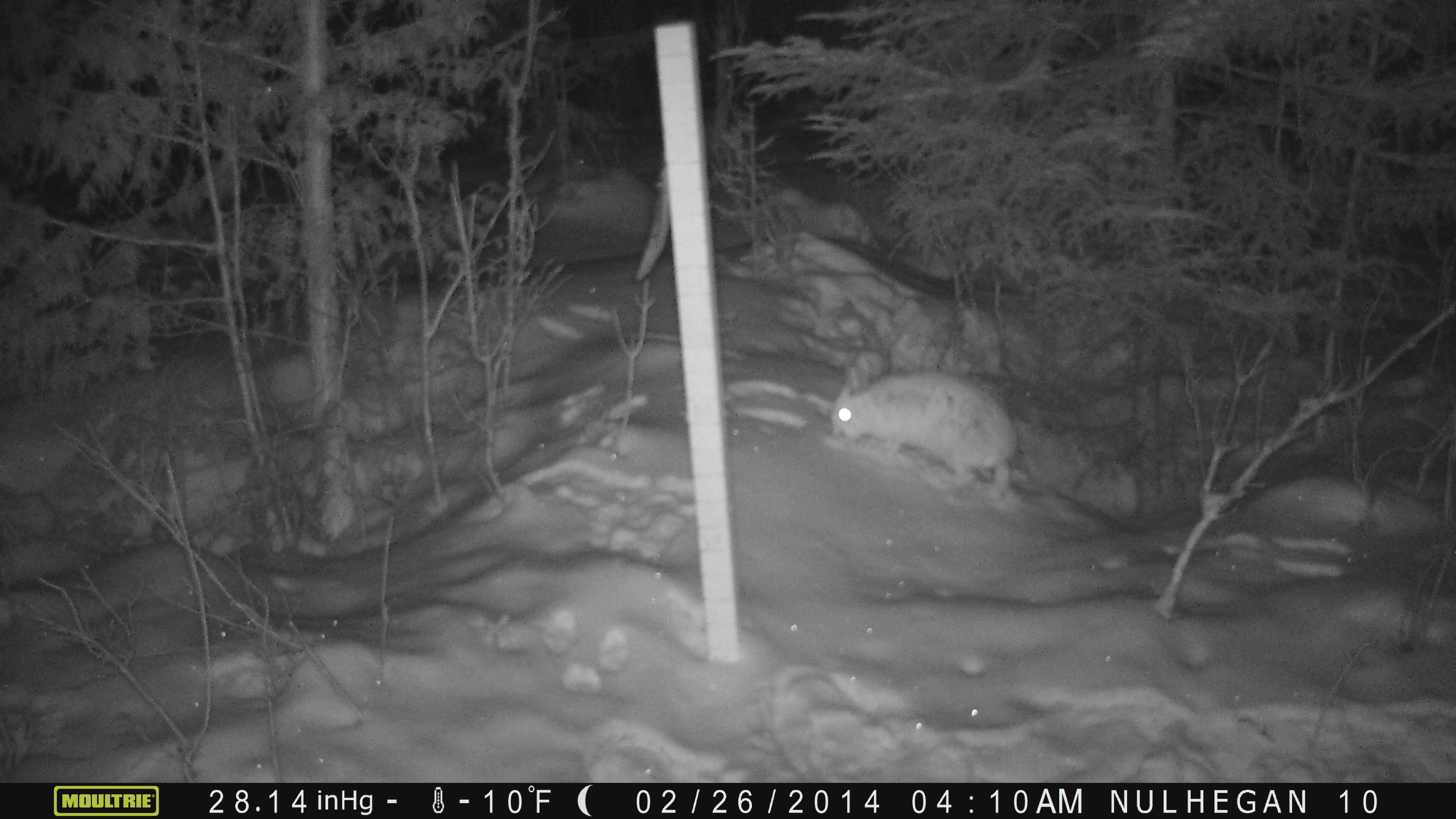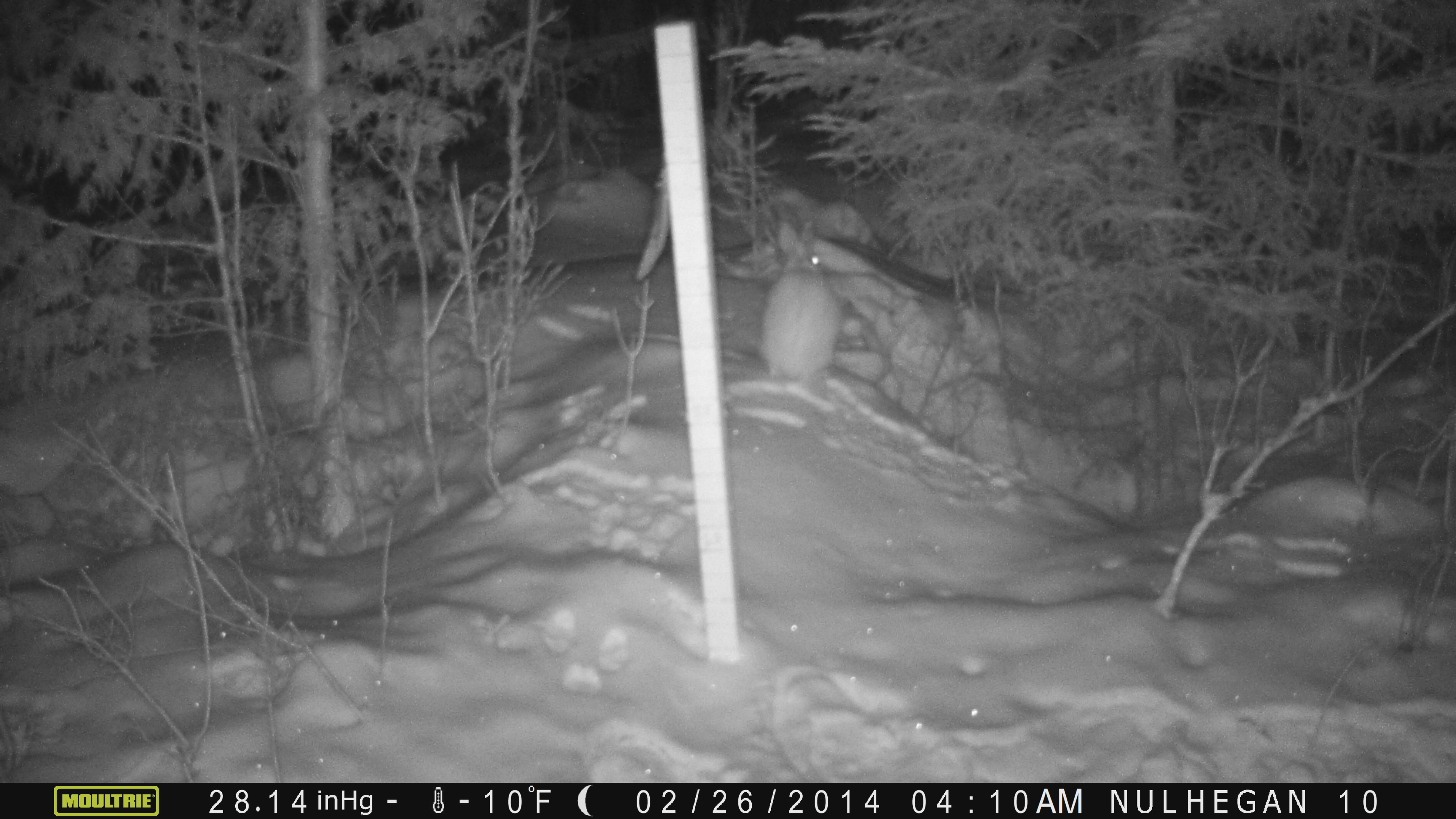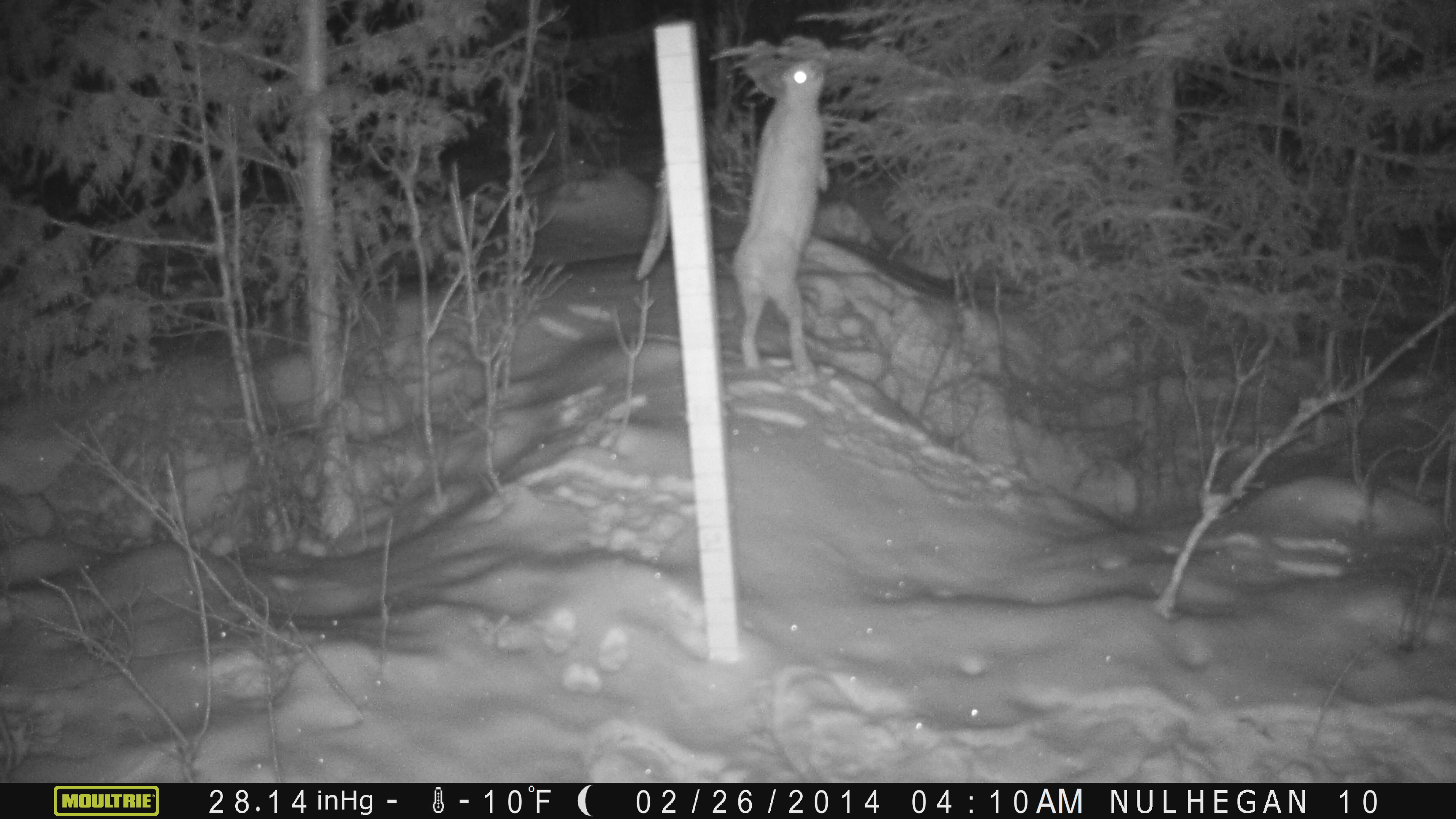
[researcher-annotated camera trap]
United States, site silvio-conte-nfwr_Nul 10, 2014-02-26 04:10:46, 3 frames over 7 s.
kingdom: Animalia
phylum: Chordata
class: Mammalia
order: Lagomorpha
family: Leporidae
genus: Lepus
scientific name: Lepus americanus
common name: snowshoe hare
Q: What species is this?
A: Snowshoe hare (Lepus americanus).